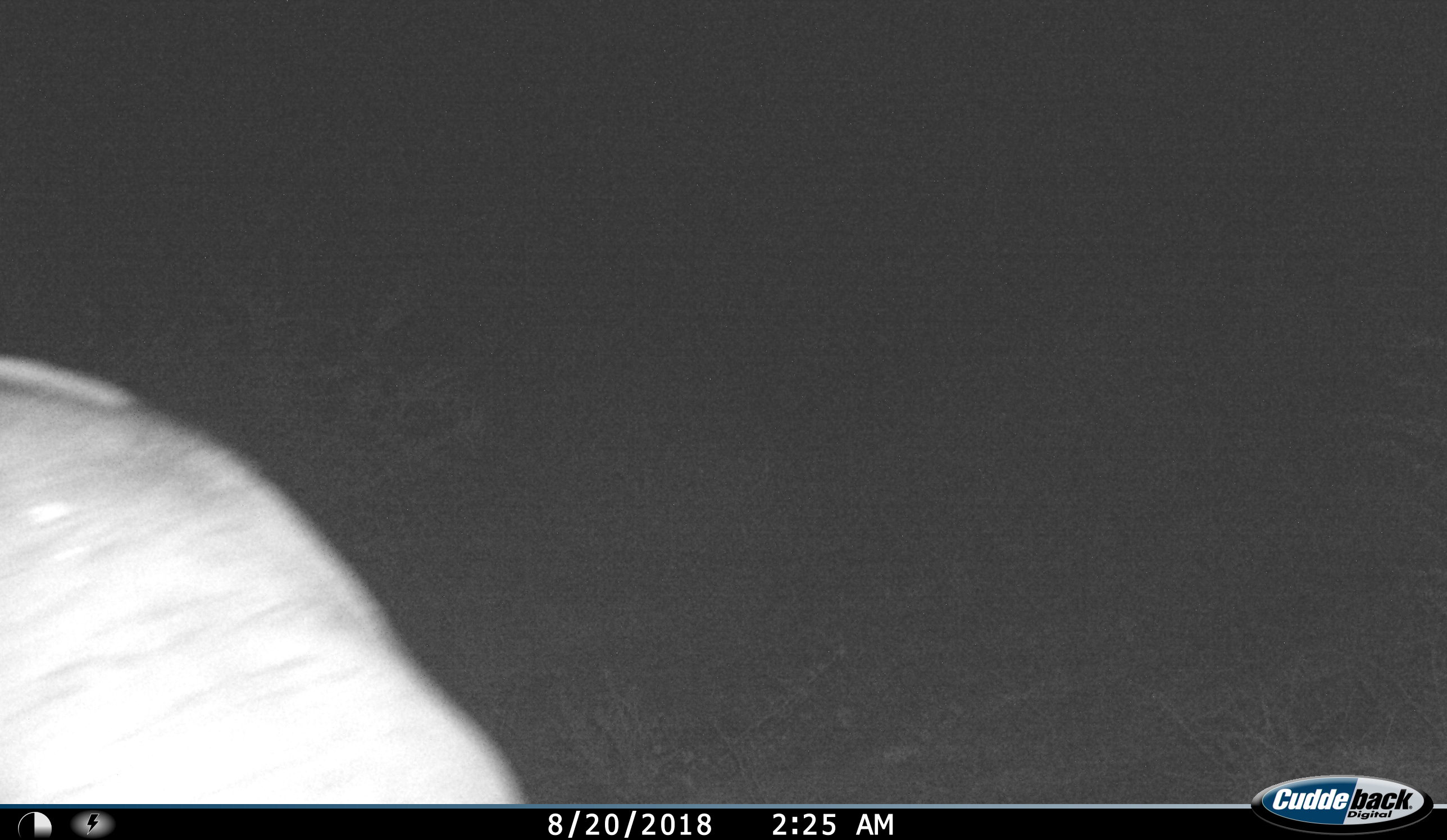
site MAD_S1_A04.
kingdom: Animalia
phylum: Chordata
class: Mammalia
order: Artiodactyla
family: Bovidae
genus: Aepyceros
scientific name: Aepyceros melampus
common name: impala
Impala (Aepyceros melampus), count 1. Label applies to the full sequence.